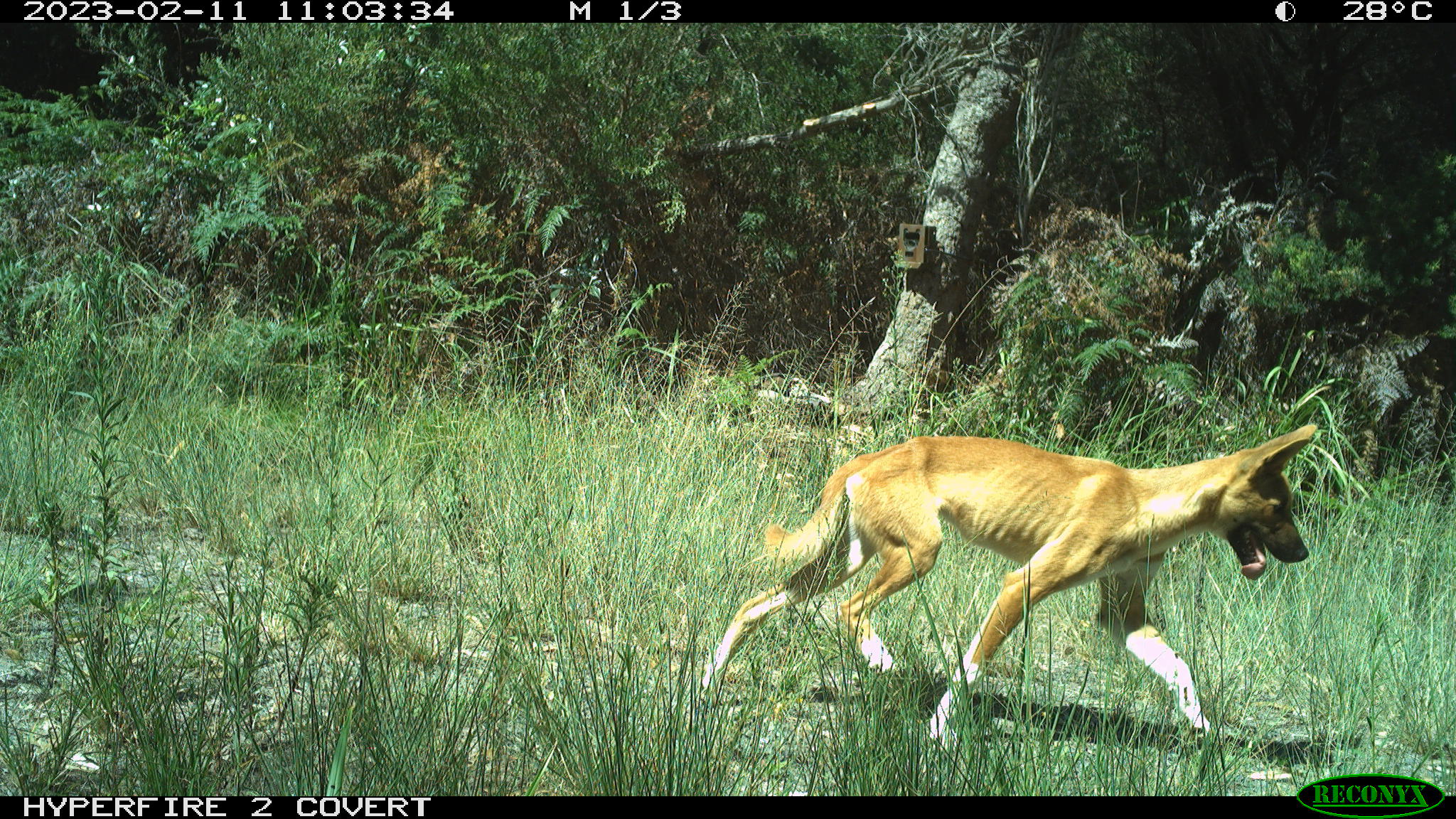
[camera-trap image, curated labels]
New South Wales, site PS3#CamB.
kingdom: Animalia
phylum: Chordata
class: Mammalia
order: Carnivora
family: Canidae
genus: Canis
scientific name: Canis familiaris dingo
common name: dingo